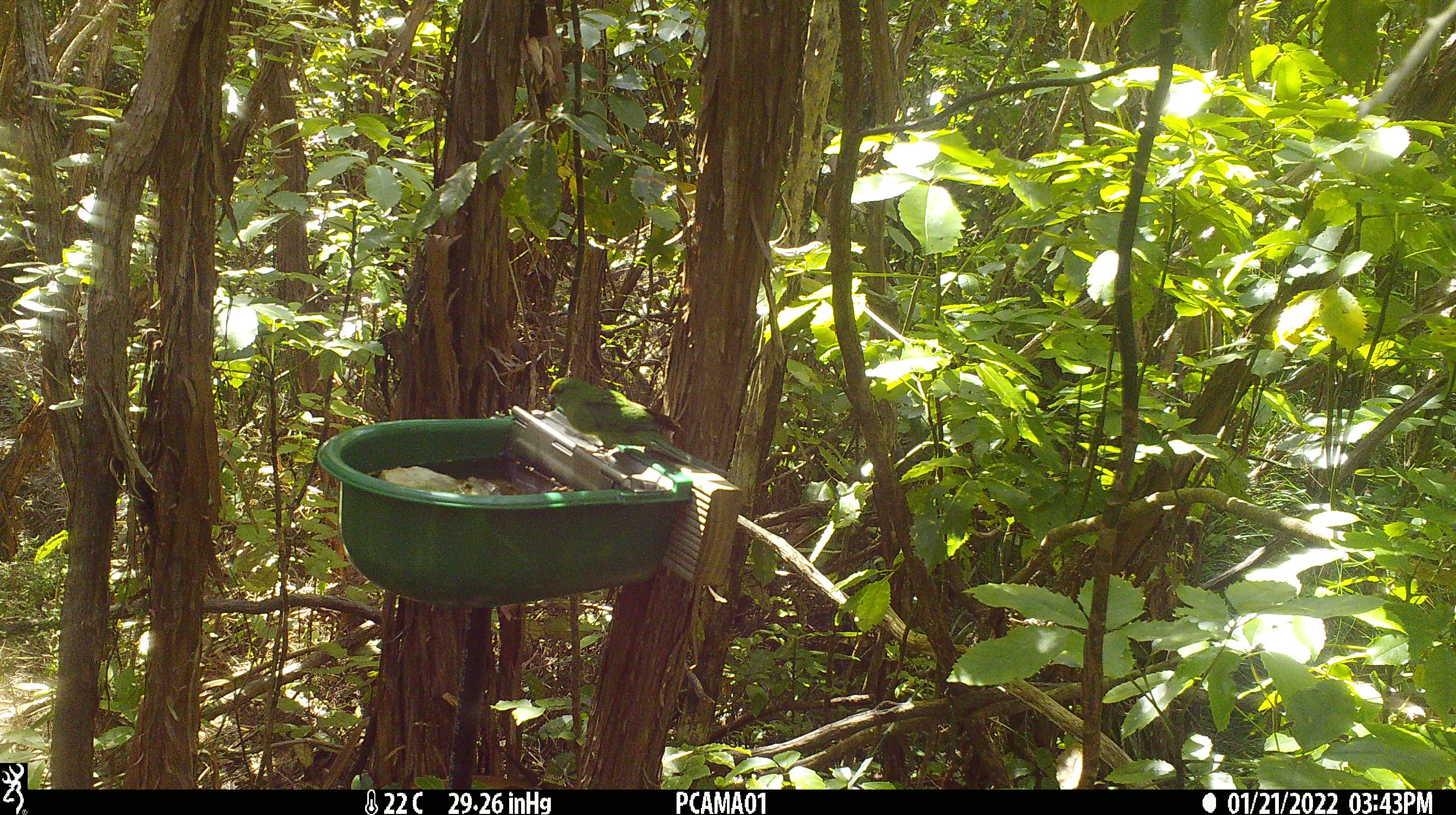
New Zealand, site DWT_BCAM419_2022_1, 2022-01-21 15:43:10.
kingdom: Animalia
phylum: Chordata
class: Aves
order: Psittaciformes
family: Psittaculidae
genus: Cyanoramphus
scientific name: Cyanoramphus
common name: parakeet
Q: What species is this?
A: Parakeet (Cyanoramphus).